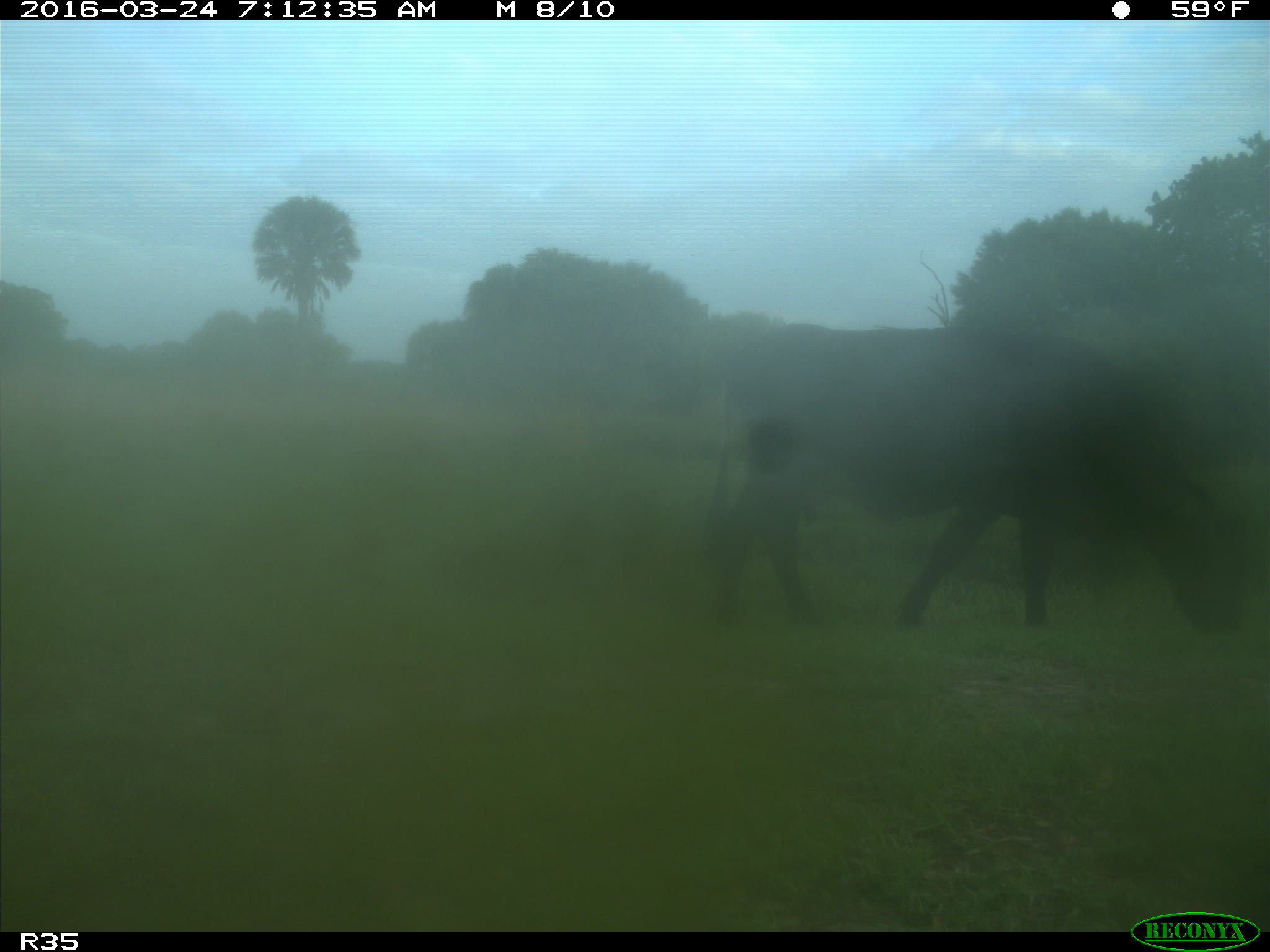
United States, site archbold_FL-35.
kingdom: Animalia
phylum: Chordata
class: Mammalia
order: Artiodactyla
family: Bovidae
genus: Bos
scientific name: Bos taurus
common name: domestic cow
Bos taurus (domestic cow).